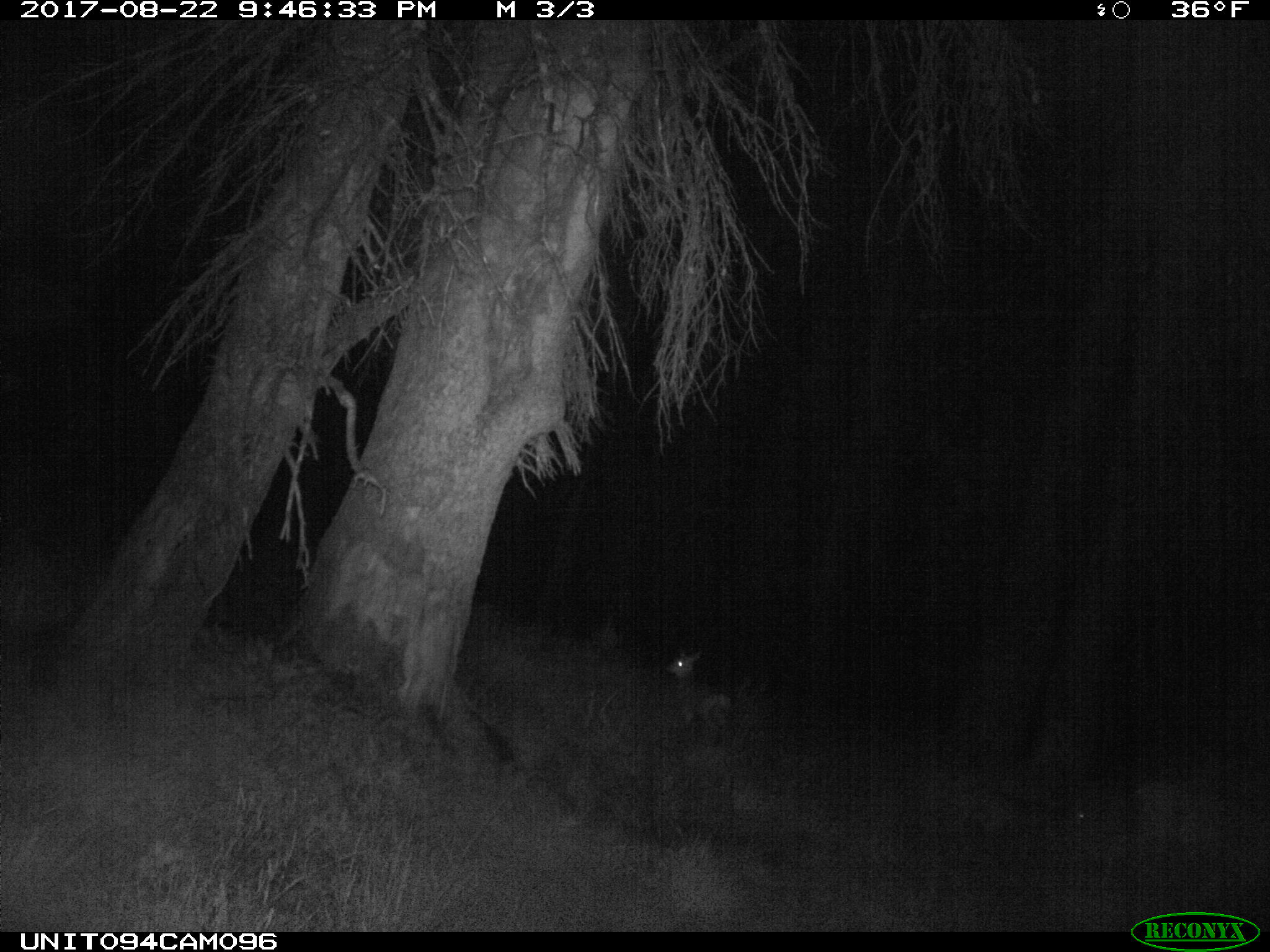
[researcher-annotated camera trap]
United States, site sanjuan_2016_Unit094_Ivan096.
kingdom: Animalia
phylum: Chordata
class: Mammalia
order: Artiodactyla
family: Cervidae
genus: Odocoileus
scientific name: Odocoileus hemionus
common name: mule deer